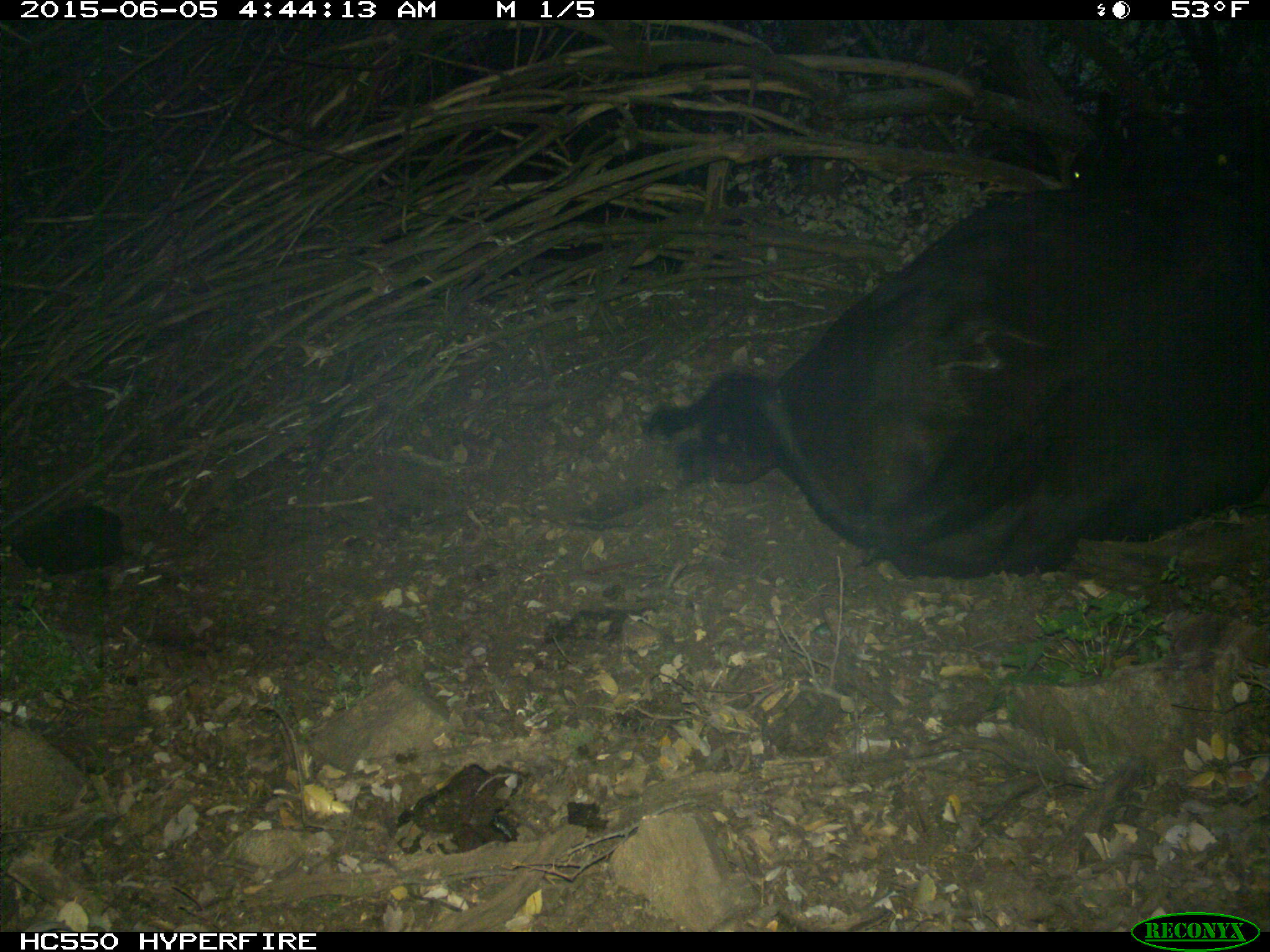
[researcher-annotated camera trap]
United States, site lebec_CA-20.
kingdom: Animalia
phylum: Chordata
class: Mammalia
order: Artiodactyla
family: Bovidae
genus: Bos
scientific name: Bos taurus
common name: domestic cow